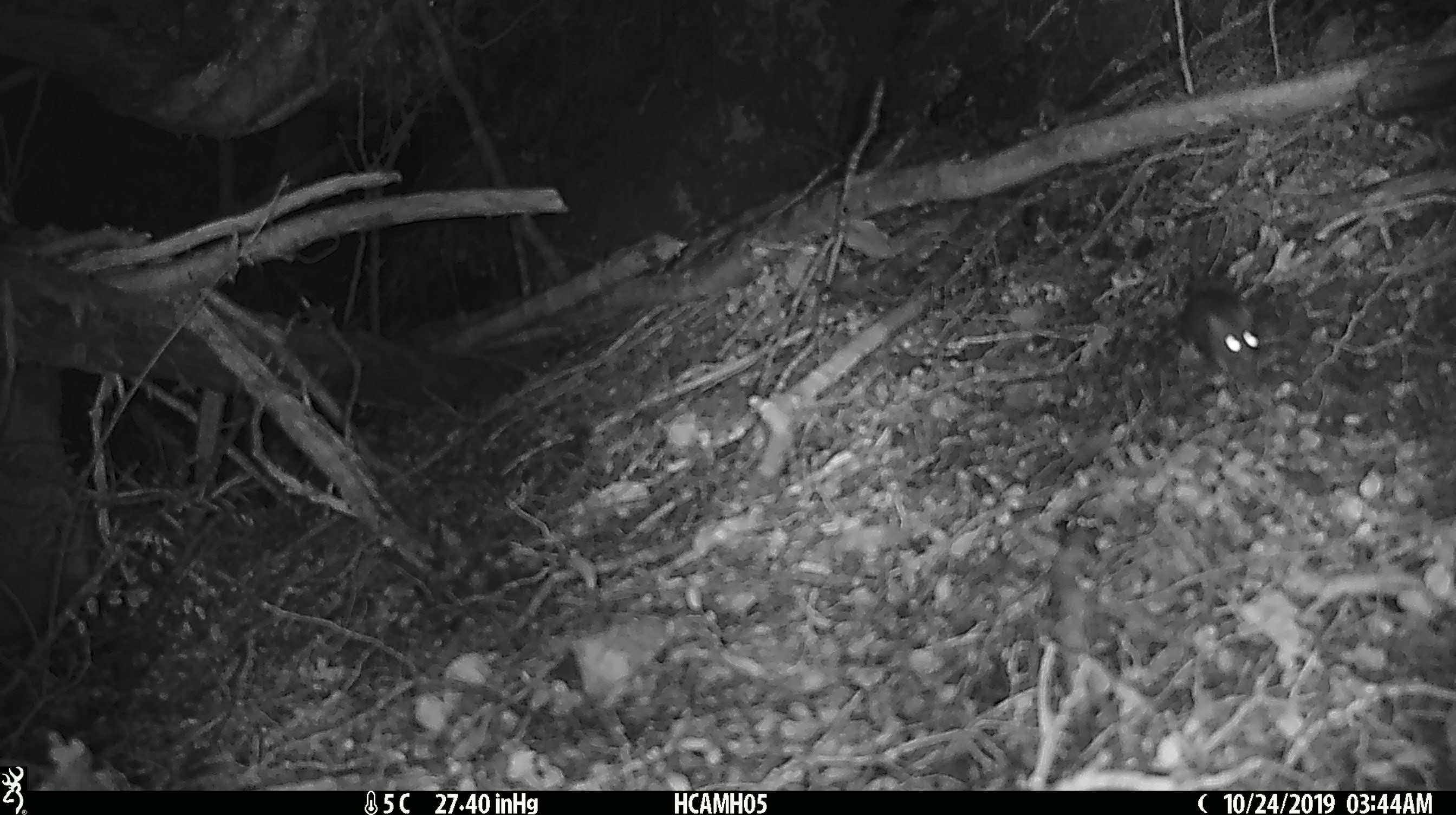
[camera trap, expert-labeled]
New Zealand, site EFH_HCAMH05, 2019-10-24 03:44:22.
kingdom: Animalia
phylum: Chordata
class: Mammalia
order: Rodentia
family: Muridae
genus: Mus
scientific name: Mus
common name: mouse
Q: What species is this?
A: Mouse (Mus).